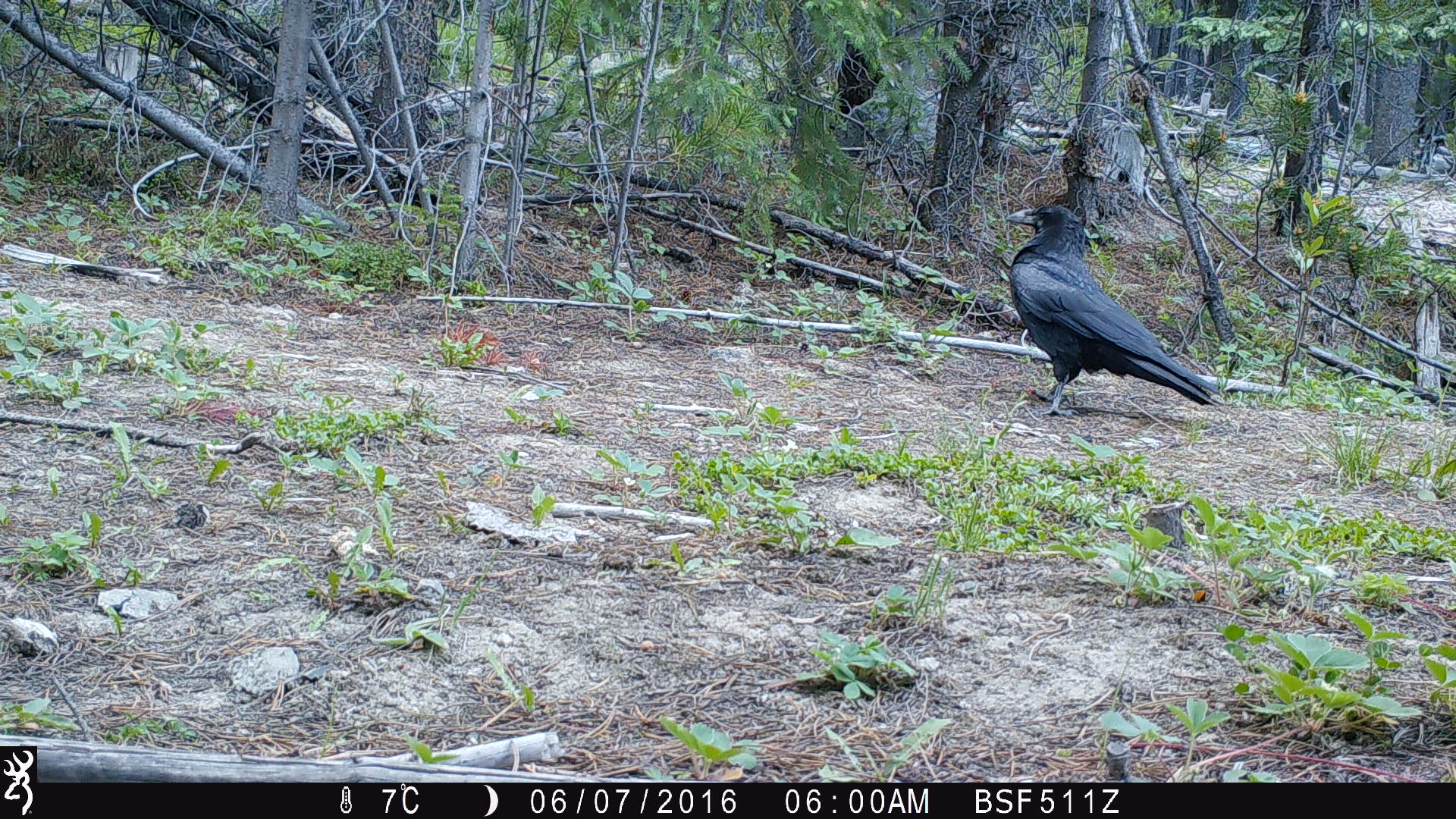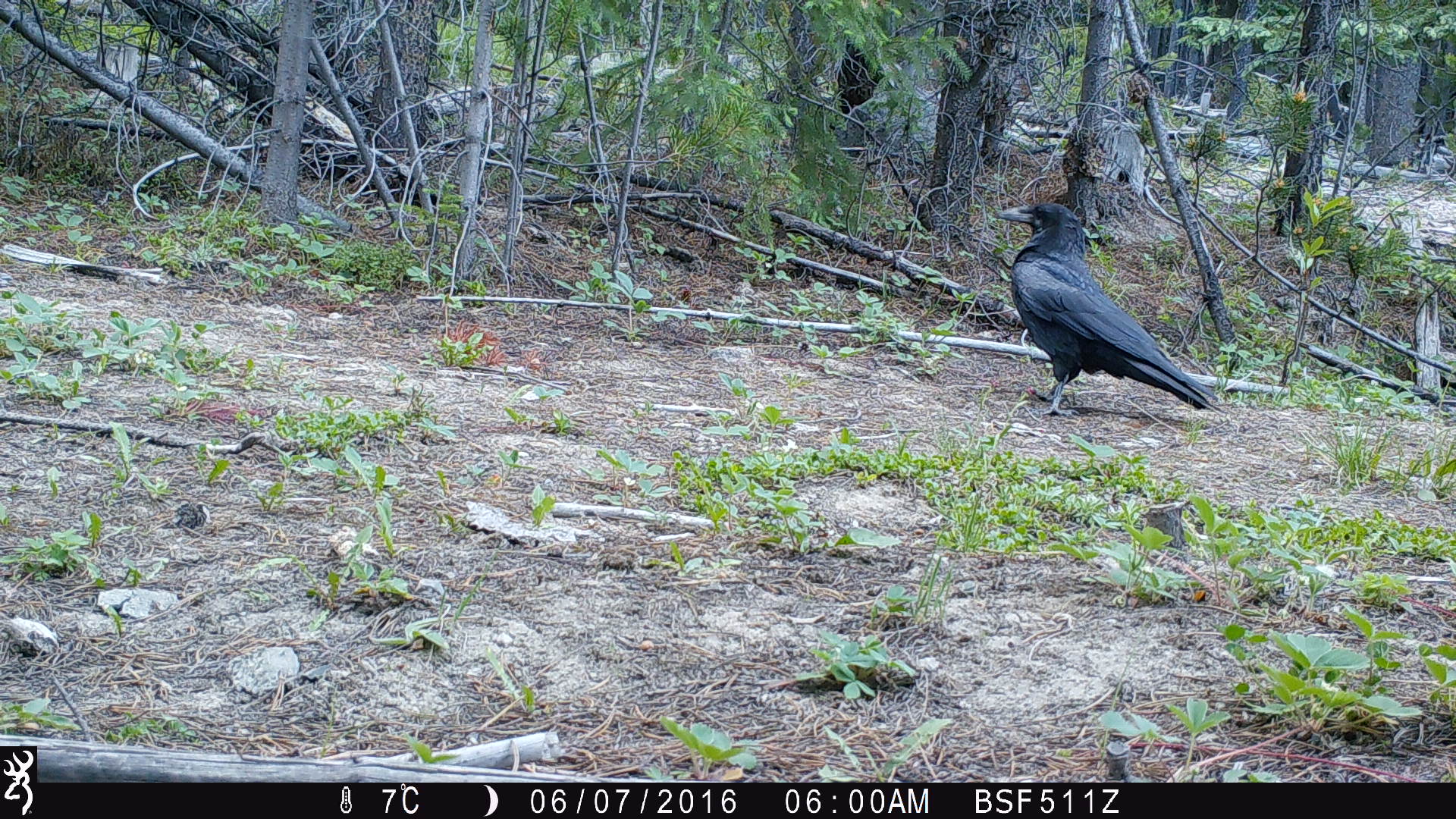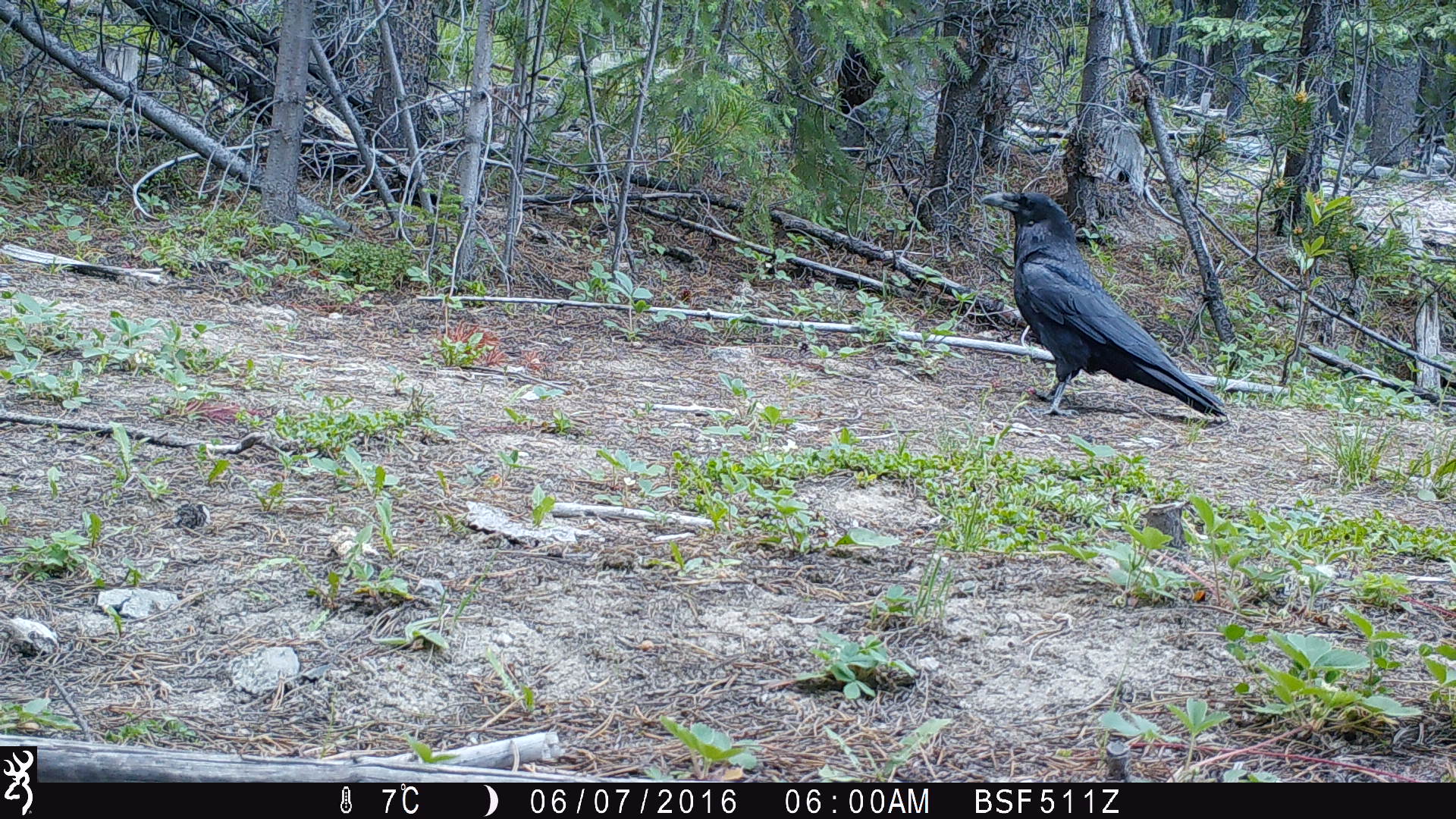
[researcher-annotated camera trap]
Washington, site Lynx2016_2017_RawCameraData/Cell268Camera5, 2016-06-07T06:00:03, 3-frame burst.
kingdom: Animalia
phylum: Chordata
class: Aves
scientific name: Aves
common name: birds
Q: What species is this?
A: Aves (birds).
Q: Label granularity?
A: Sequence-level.